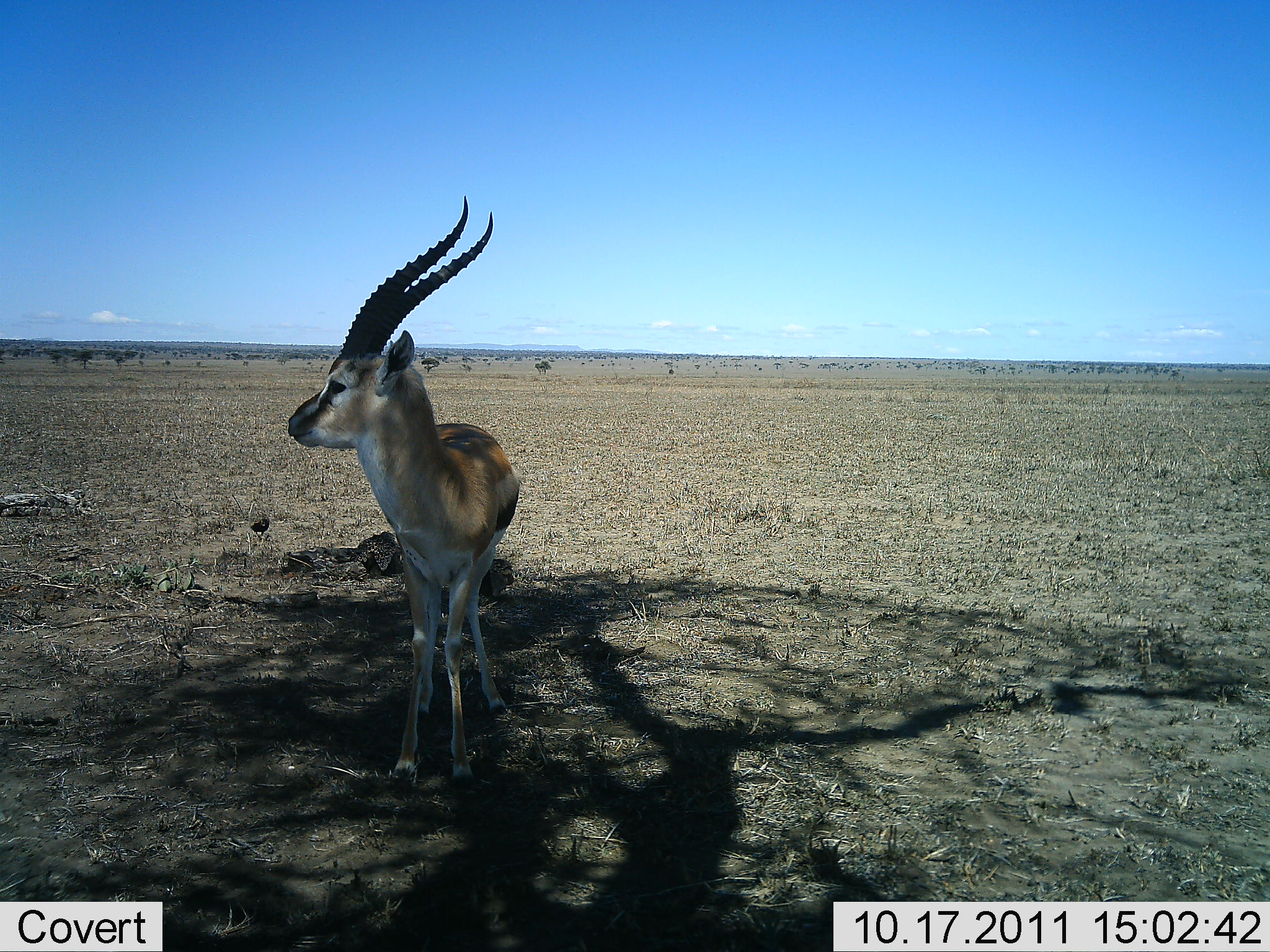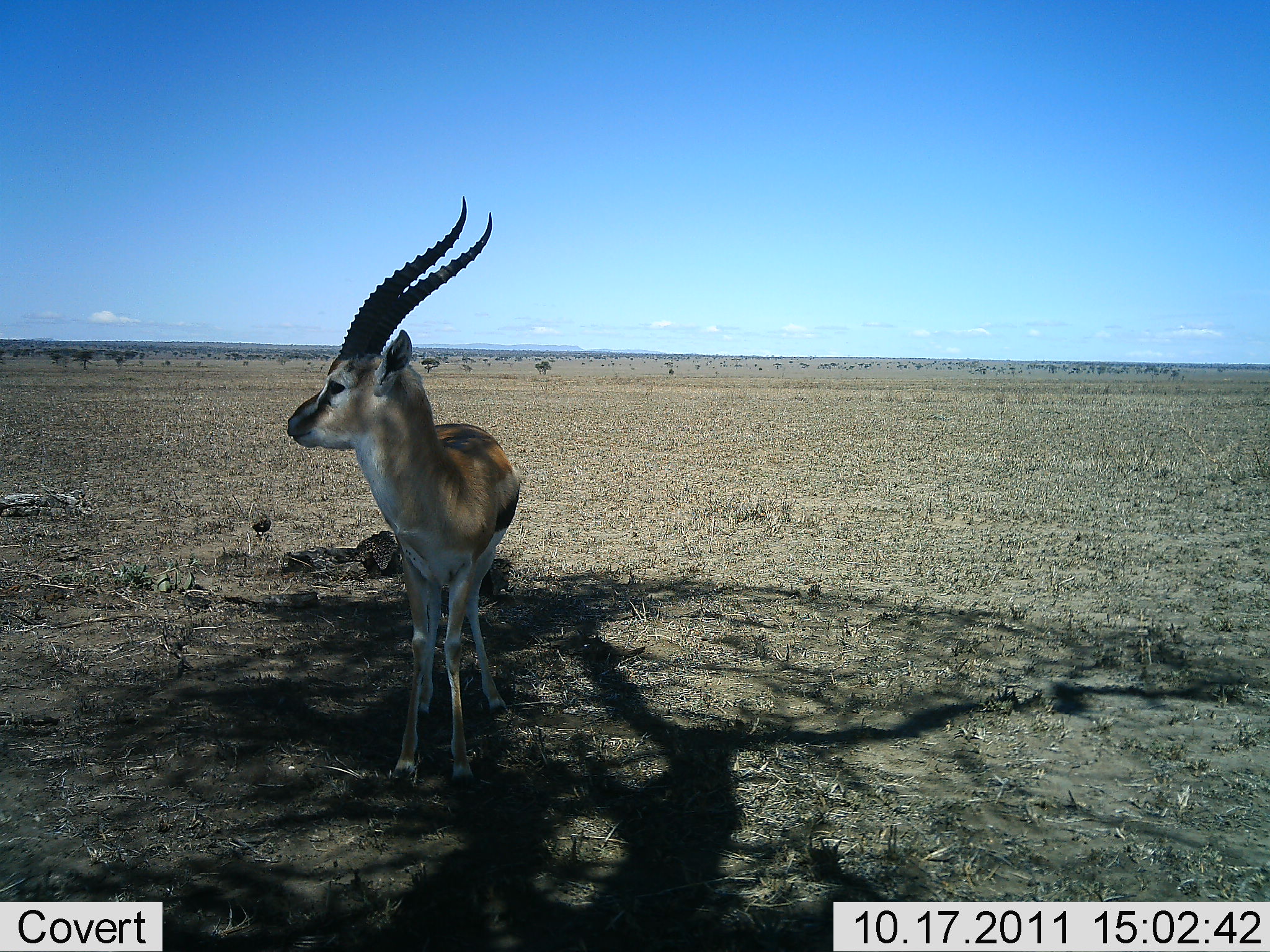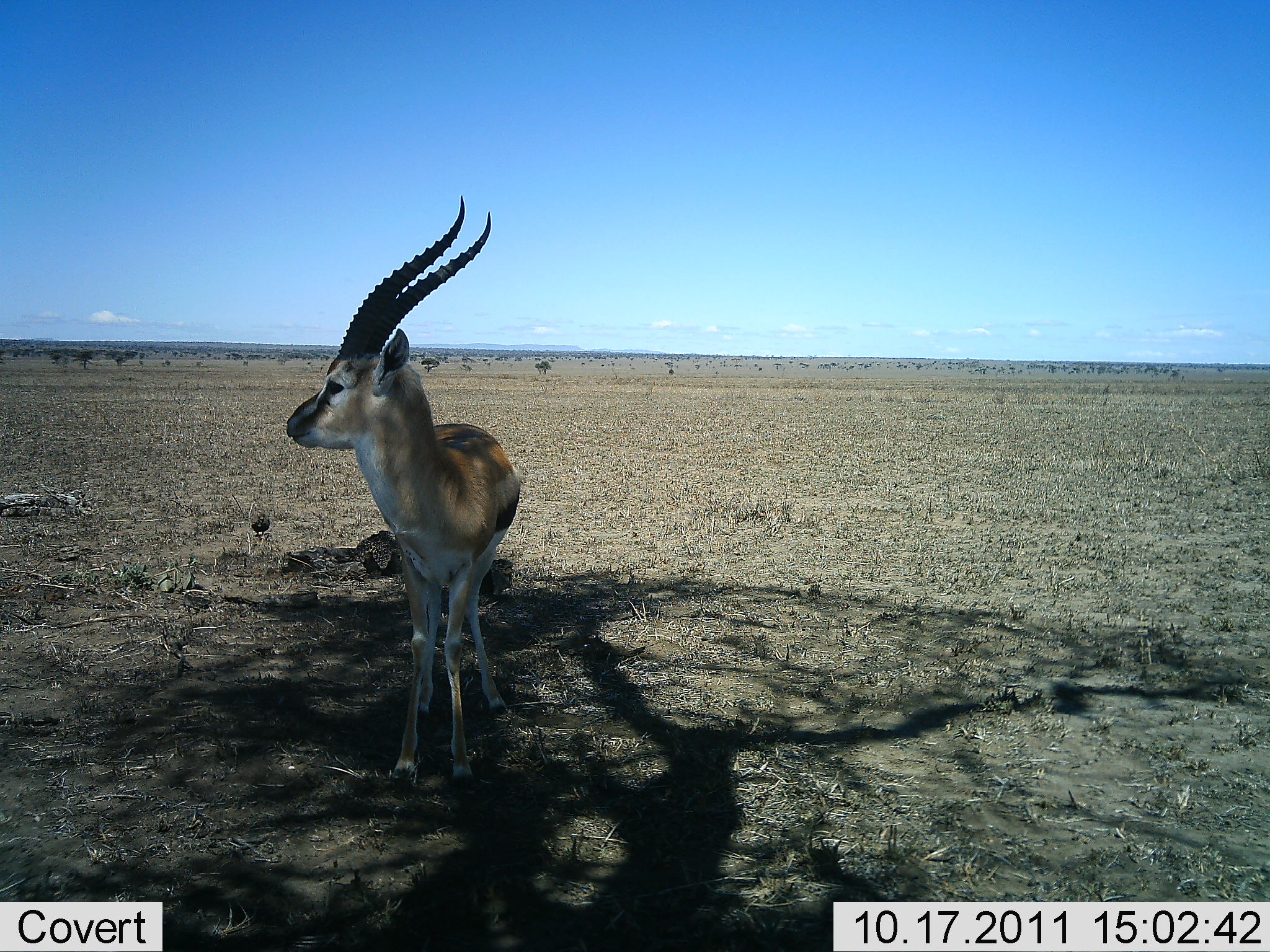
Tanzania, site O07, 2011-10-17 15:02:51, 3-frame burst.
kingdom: Animalia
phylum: Chordata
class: Mammalia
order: Artiodactyla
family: Bovidae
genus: Eudorcas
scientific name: Eudorcas thomsonii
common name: thomson's gazelle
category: gazellethomsons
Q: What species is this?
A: Gazellethomsons (thomson's gazelle) (Eudorcas thomsonii).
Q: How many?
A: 1.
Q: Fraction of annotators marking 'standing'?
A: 100%.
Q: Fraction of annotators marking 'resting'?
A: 7%.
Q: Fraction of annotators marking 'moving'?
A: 0%.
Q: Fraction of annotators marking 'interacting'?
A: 0%.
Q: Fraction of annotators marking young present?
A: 0%.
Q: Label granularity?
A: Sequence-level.